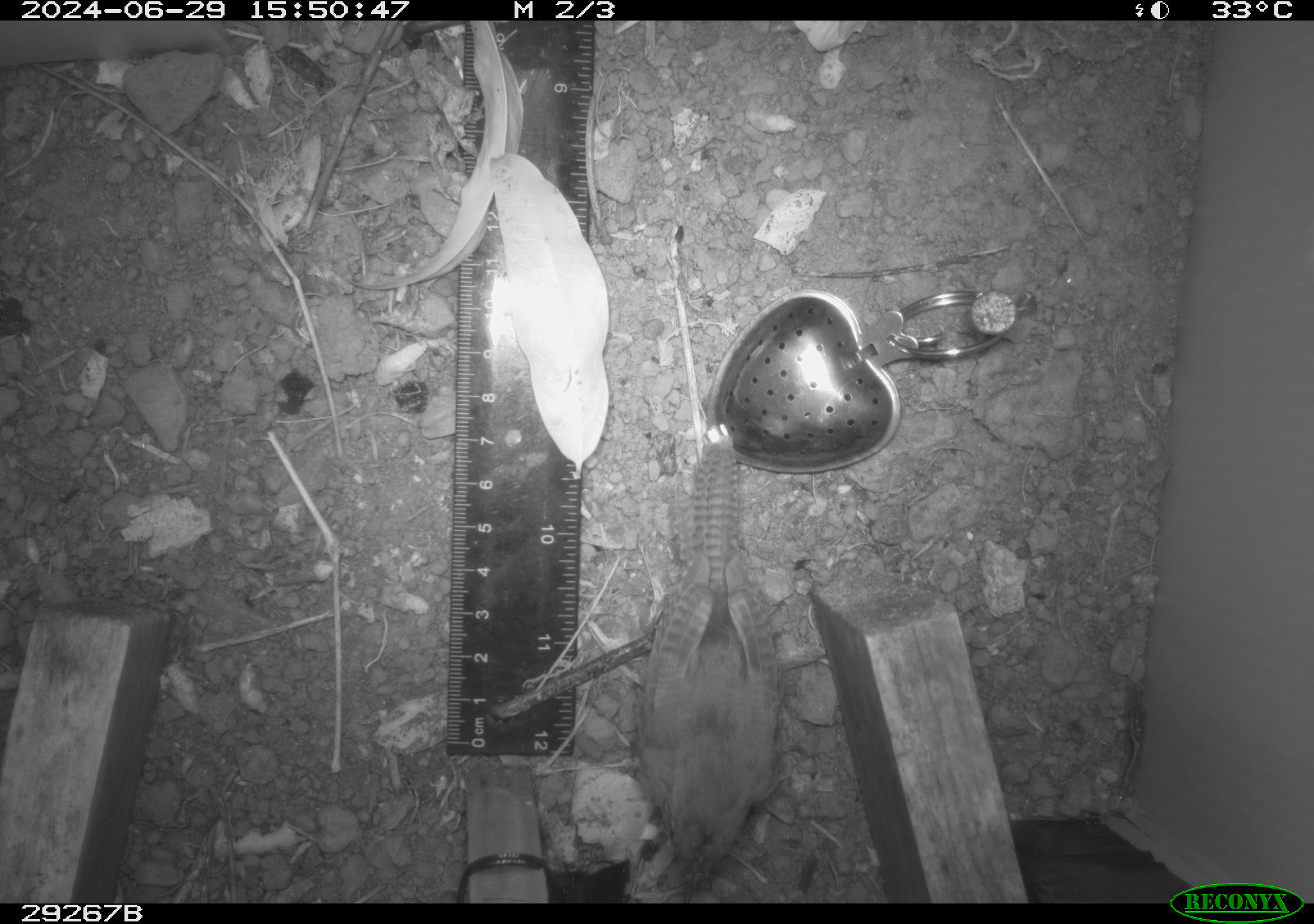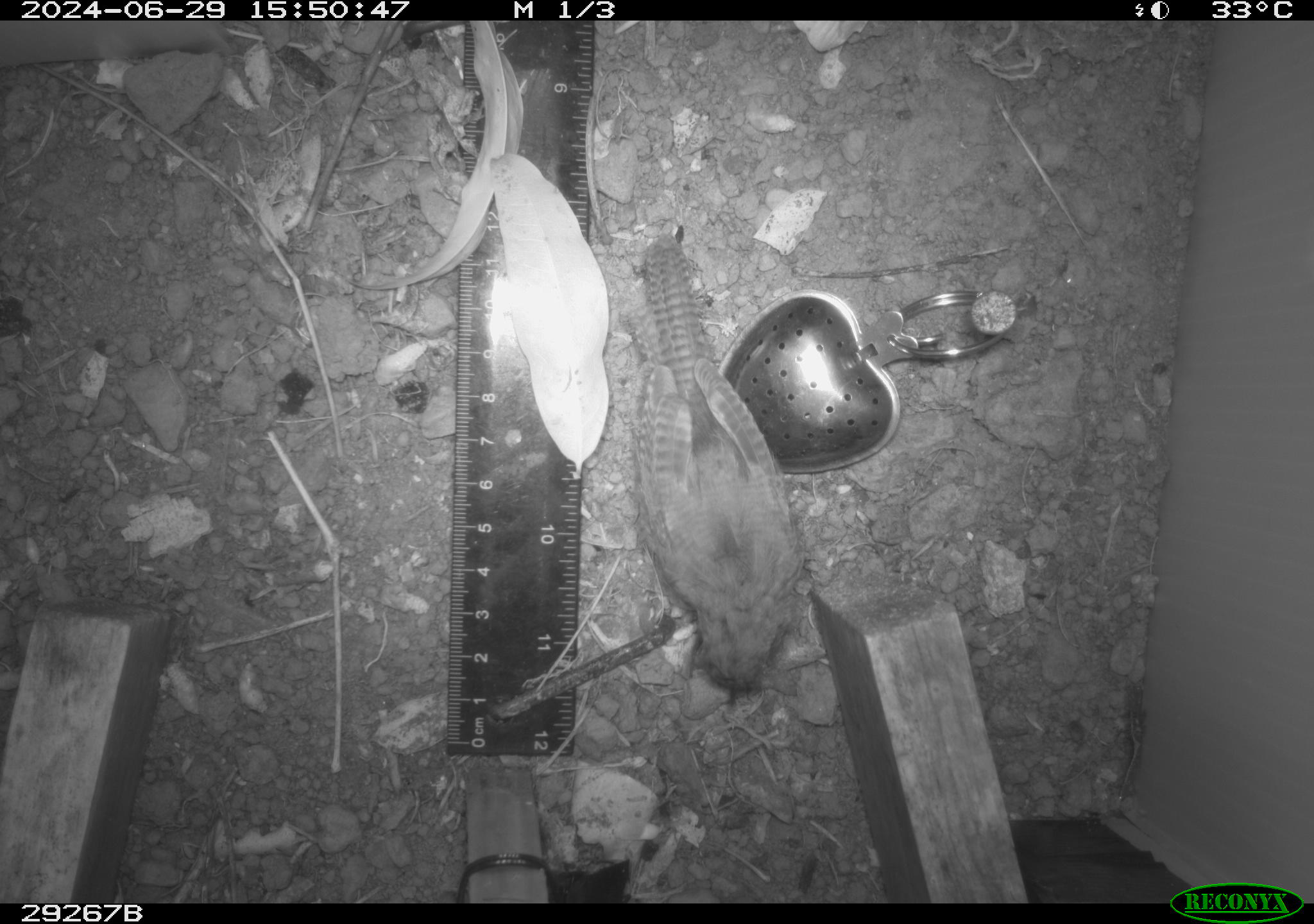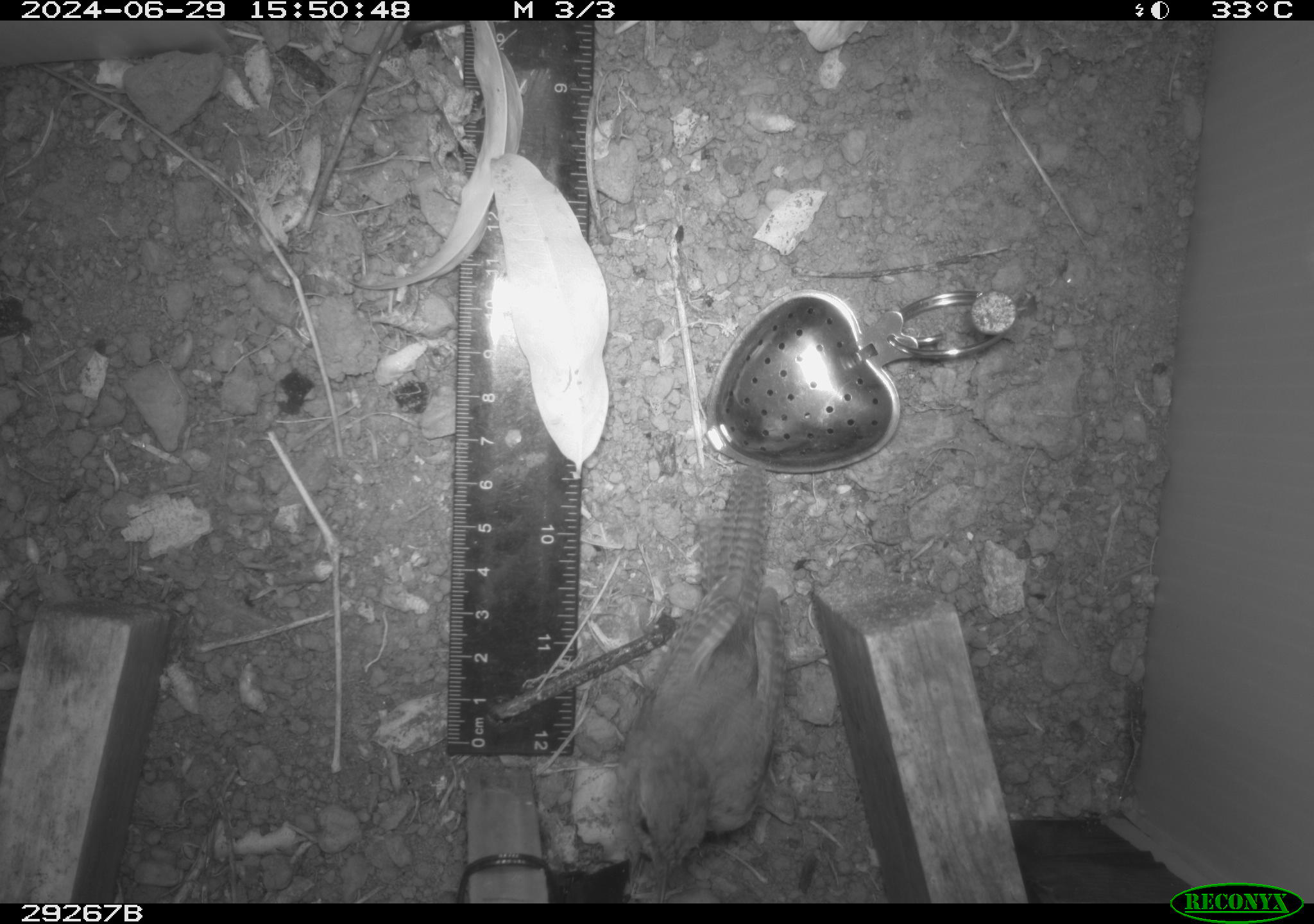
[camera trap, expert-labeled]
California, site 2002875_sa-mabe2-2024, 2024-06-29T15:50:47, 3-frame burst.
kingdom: Animalia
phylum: Chordata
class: Aves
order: Passeriformes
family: Troglodytidae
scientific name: Troglodytidae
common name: wren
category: troglodytidae family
Troglodytidae family (wren) (Troglodytidae).